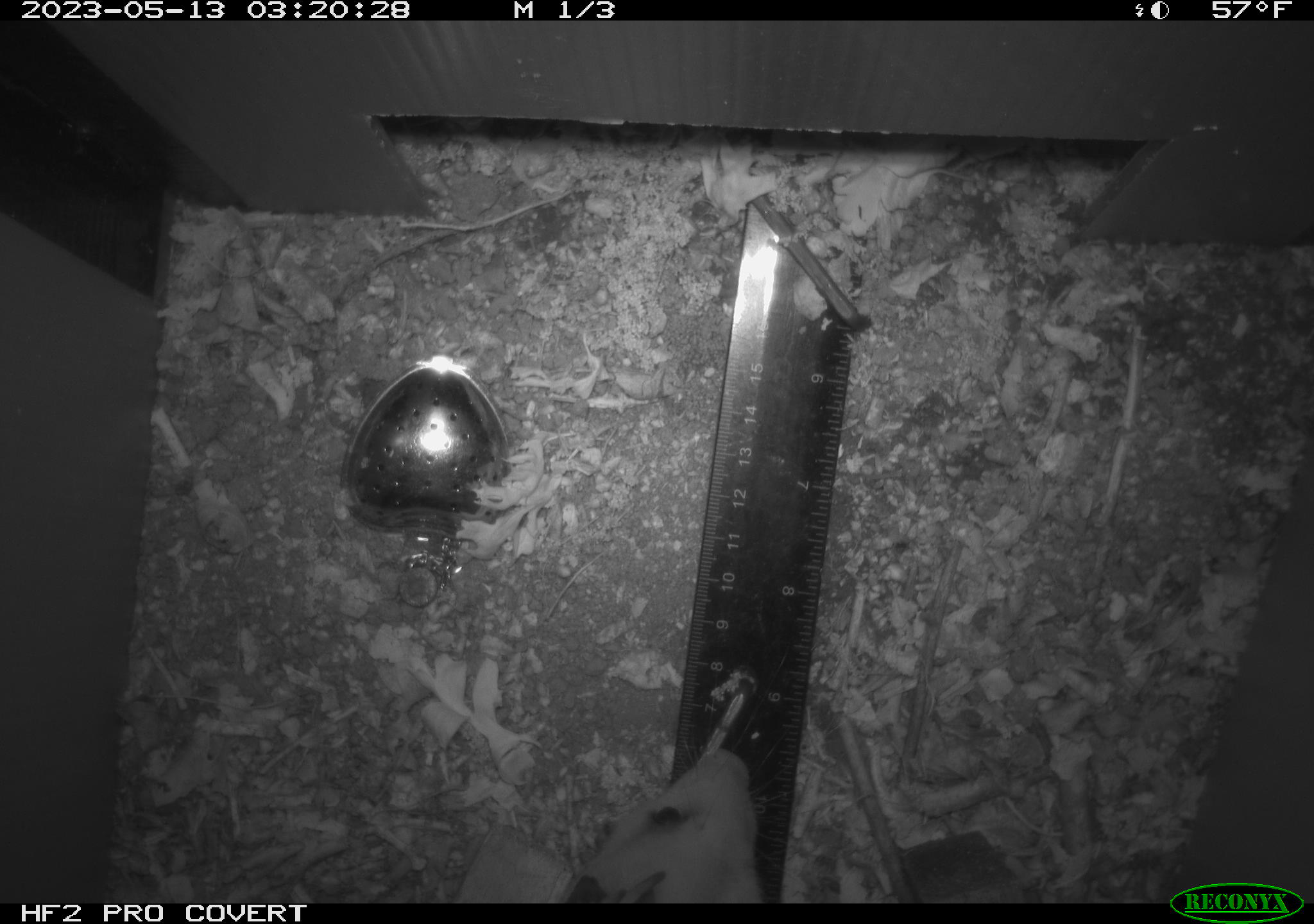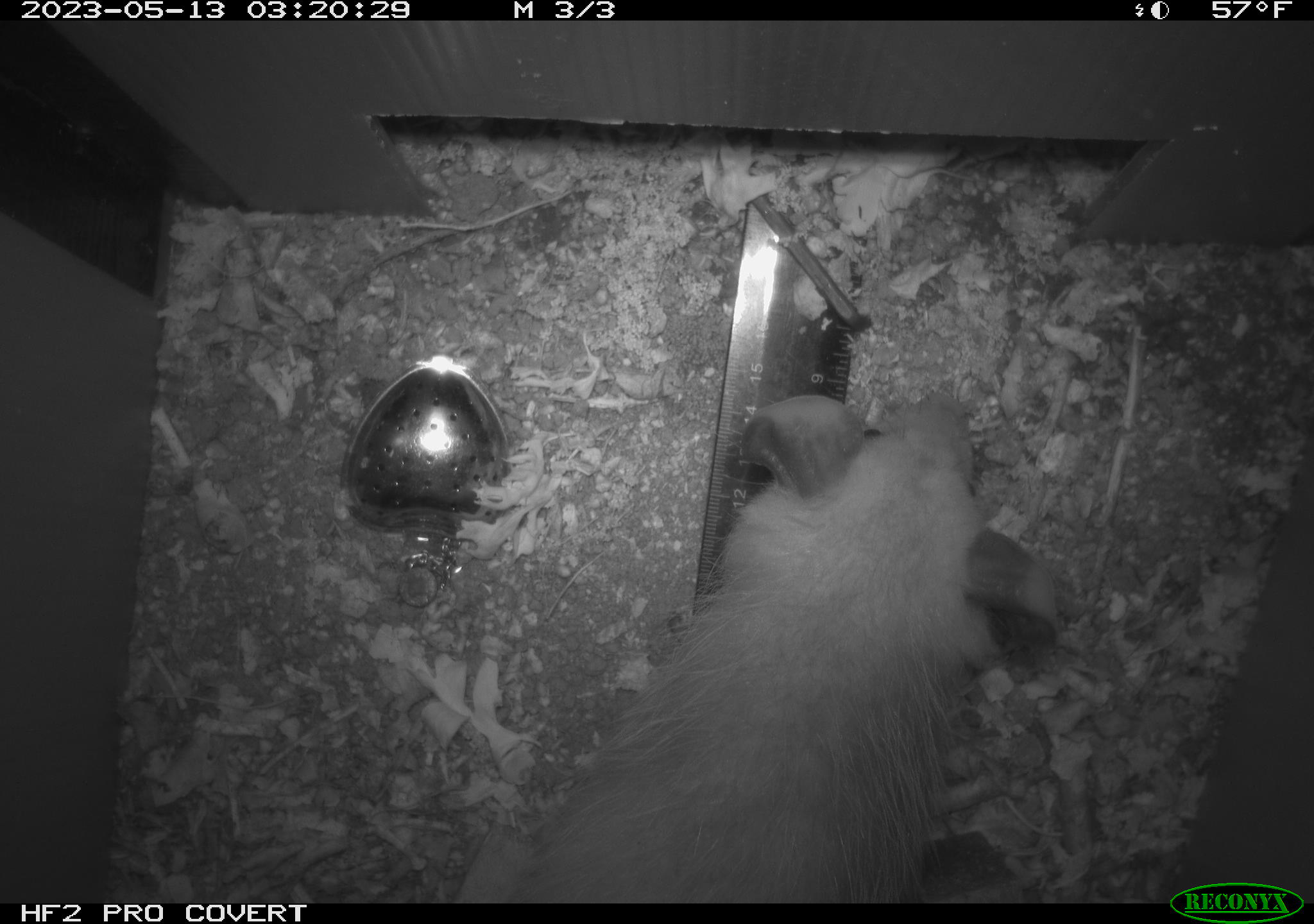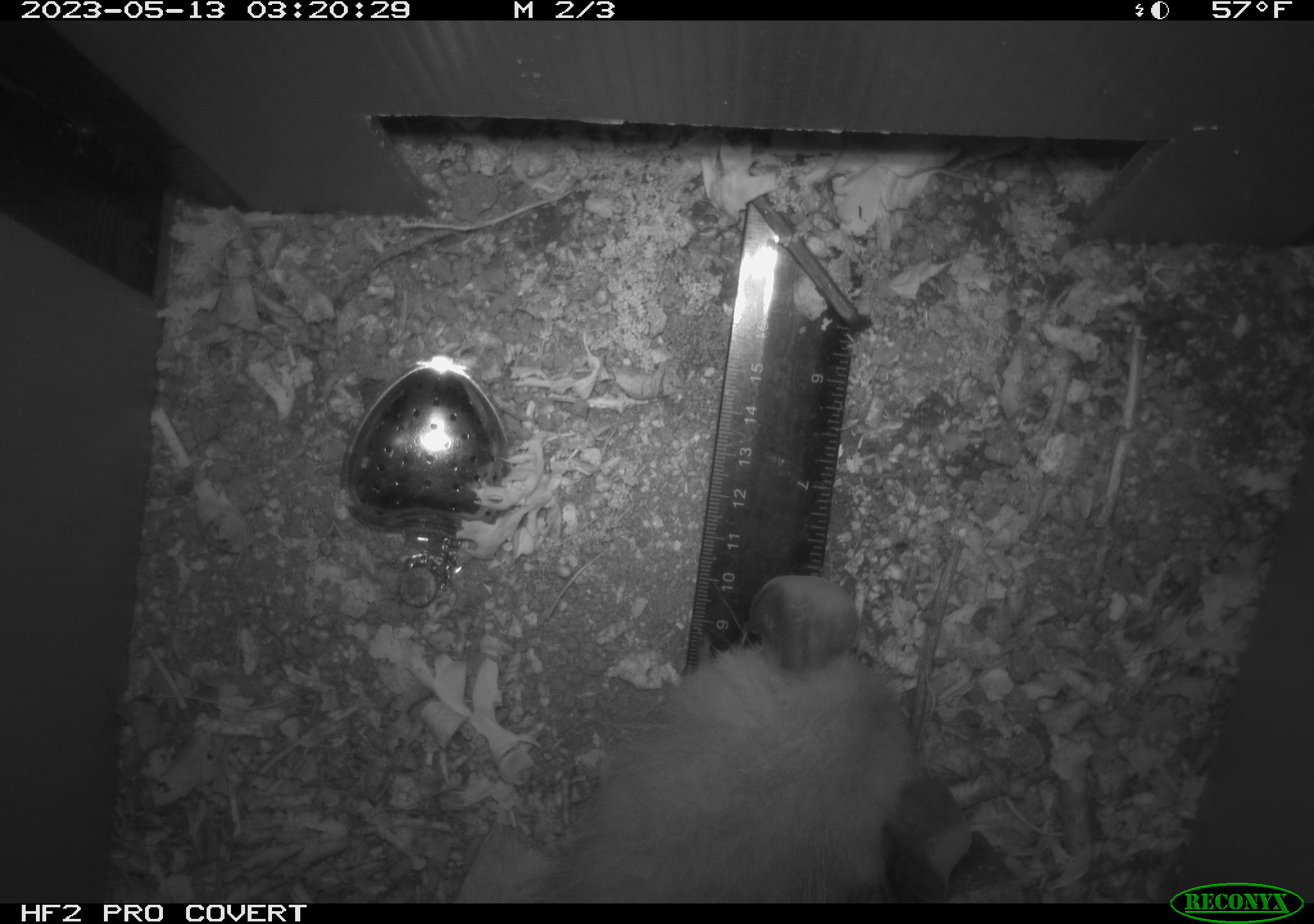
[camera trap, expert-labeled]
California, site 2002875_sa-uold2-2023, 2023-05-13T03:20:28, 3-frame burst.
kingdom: Animalia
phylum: Chordata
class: Mammalia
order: Didelphimorphia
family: Didelphidae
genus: Didelphis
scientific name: Didelphis virginiana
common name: virginia opossum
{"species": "virginia opossum (Didelphis virginiana)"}